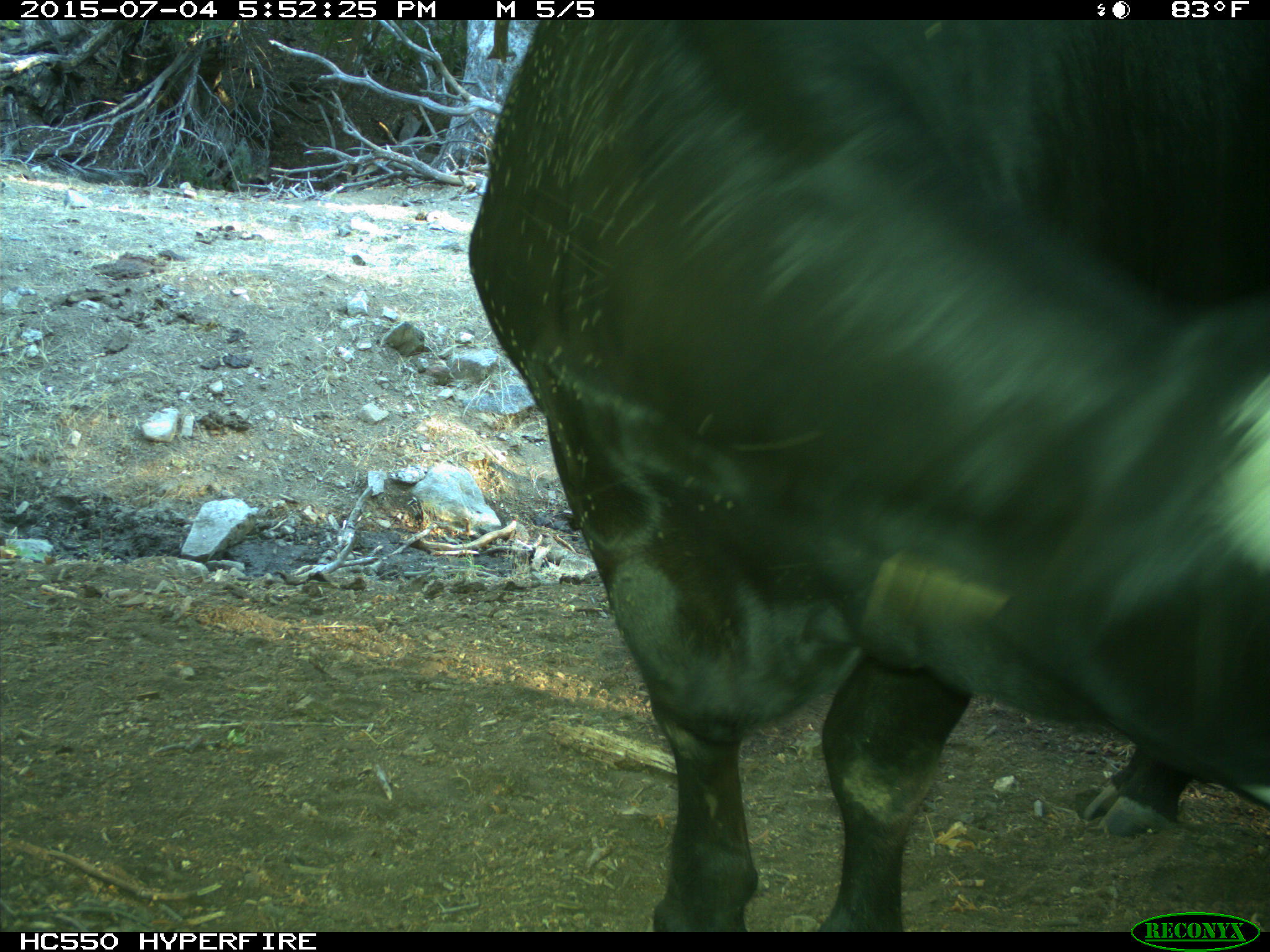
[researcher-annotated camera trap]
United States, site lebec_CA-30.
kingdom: Animalia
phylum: Chordata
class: Mammalia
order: Artiodactyla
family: Bovidae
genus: Bos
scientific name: Bos taurus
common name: domestic cow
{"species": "Bos taurus (domestic cow)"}